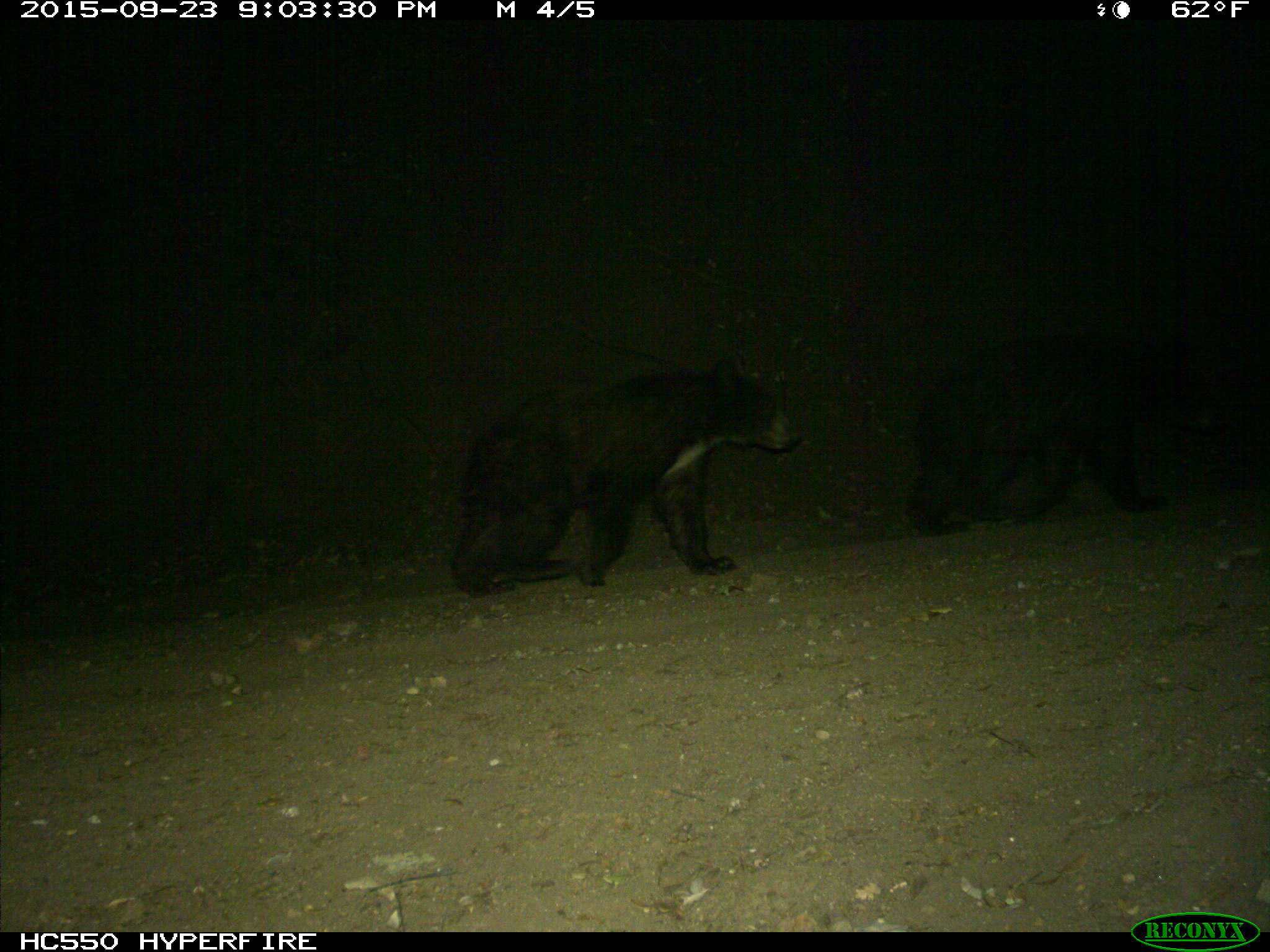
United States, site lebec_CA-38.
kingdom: Animalia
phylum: Chordata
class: Mammalia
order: Carnivora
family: Ursidae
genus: Ursus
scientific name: Ursus americanus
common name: american black bear